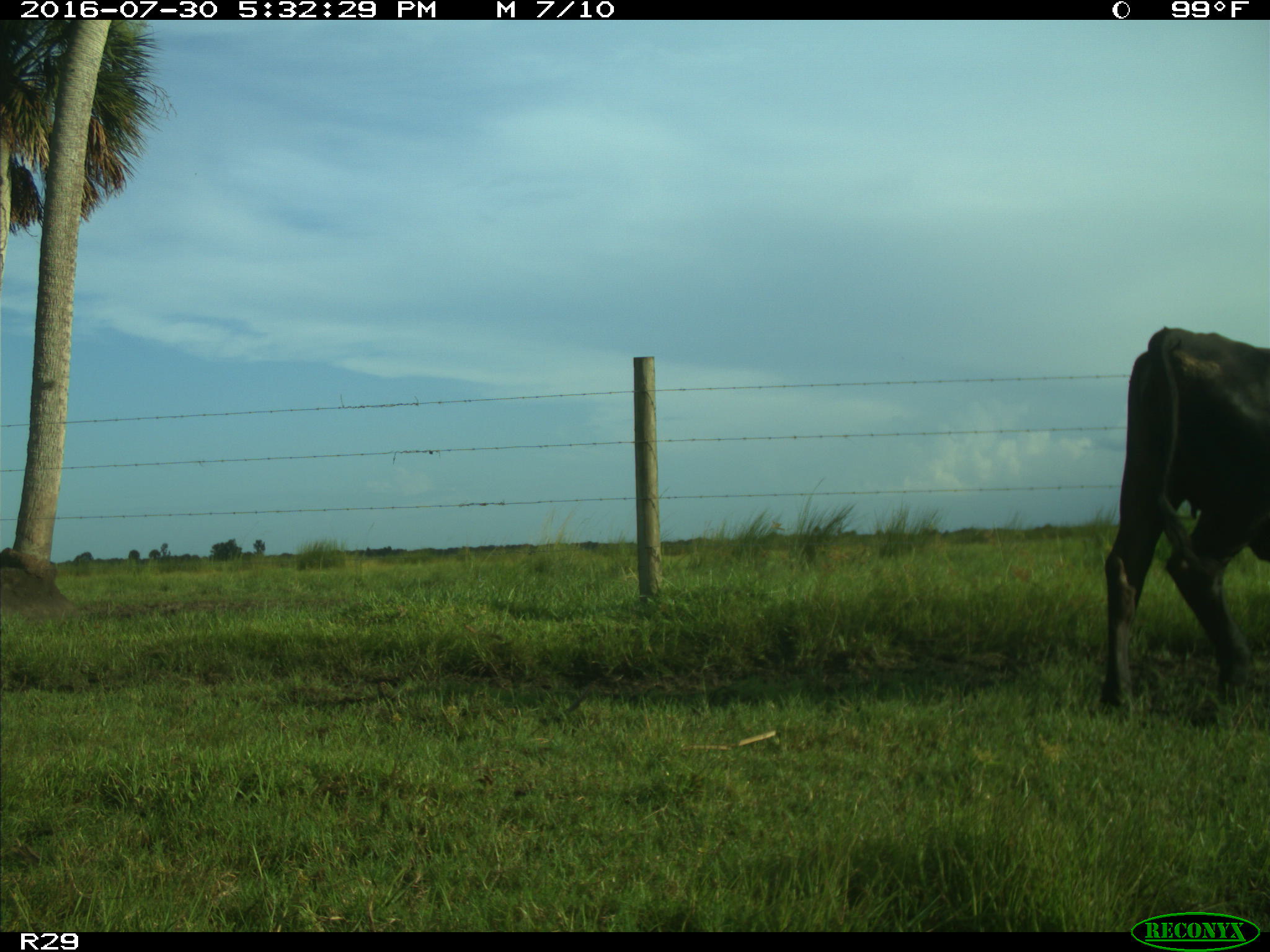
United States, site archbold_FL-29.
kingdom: Animalia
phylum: Chordata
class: Mammalia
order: Artiodactyla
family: Bovidae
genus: Bos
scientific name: Bos taurus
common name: domestic cow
Bos taurus (domestic cow).